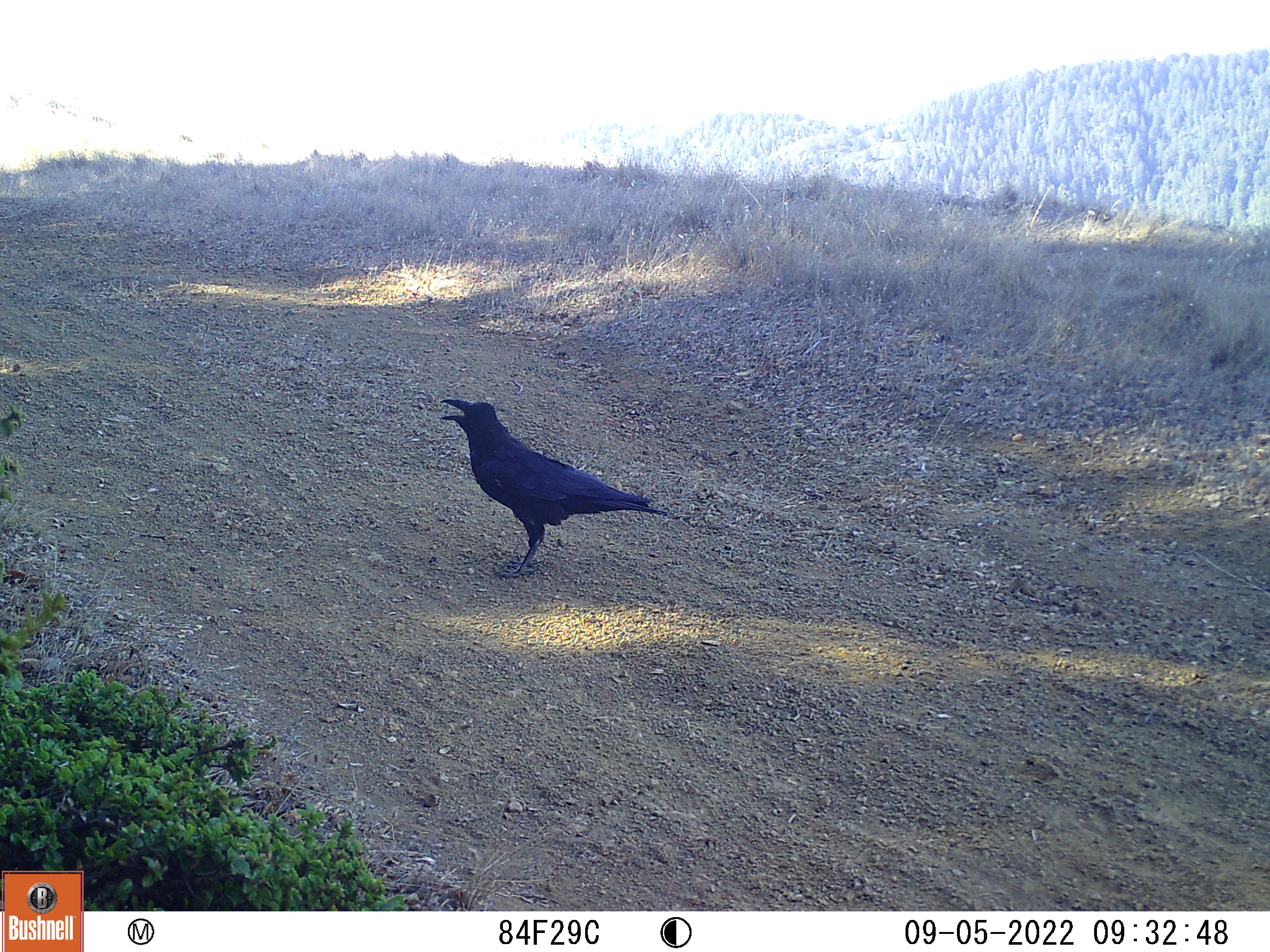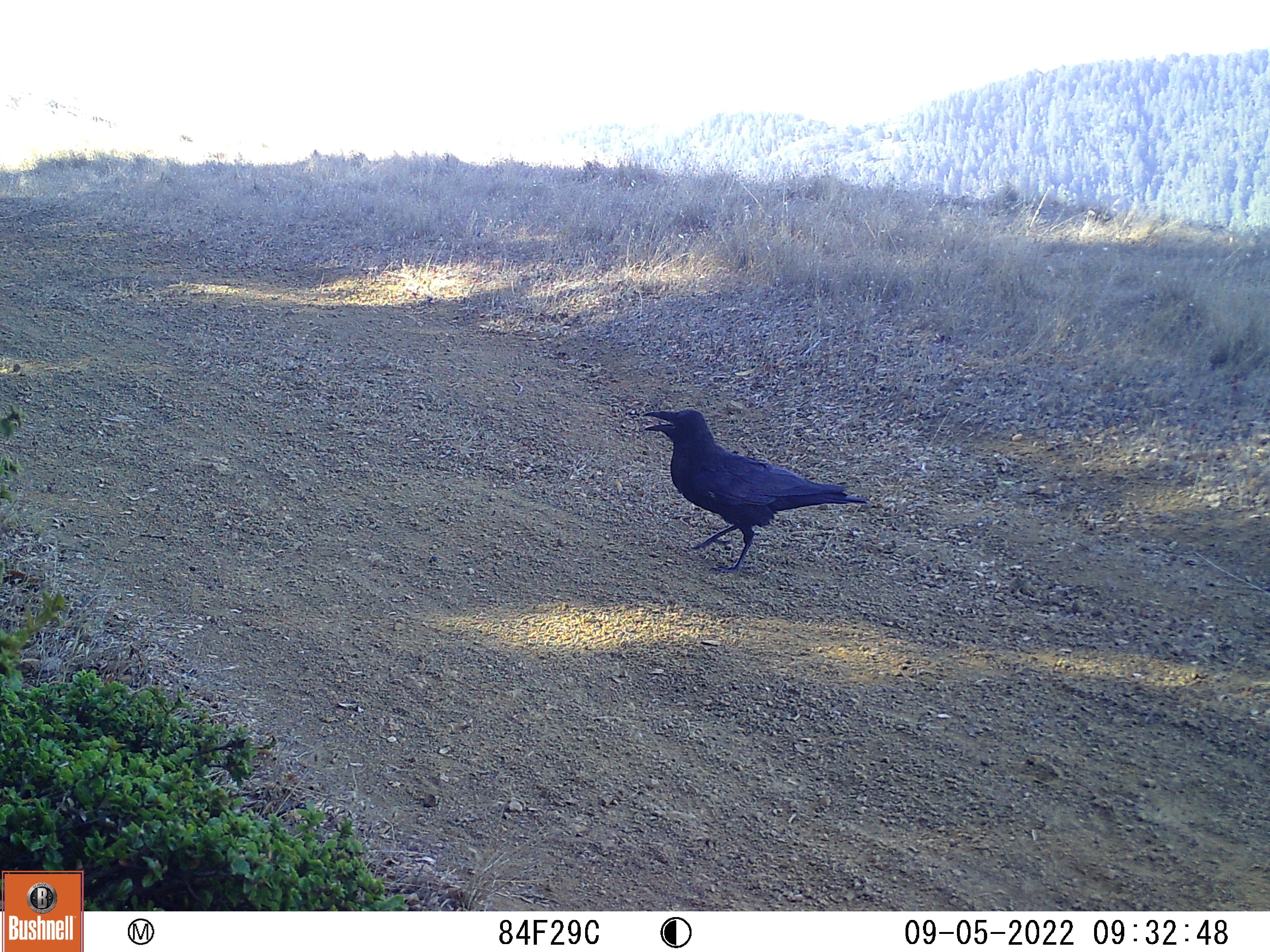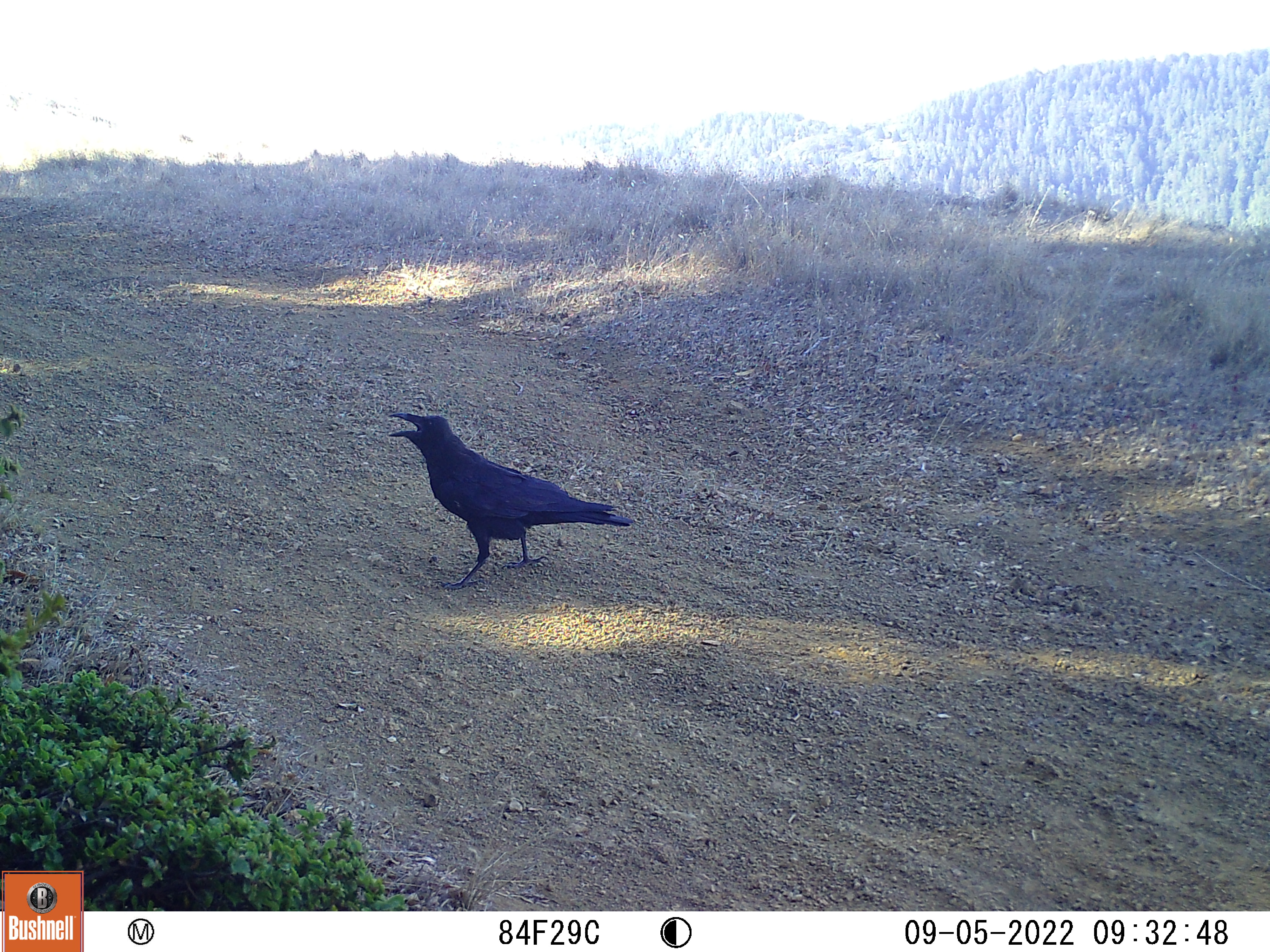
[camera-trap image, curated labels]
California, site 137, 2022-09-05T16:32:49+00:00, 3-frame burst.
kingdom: Animalia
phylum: Chordata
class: Aves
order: Passeriformes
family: Corvidae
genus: Corvus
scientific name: Corvus corax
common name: common raven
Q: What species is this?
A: Common raven (Corvus corax).